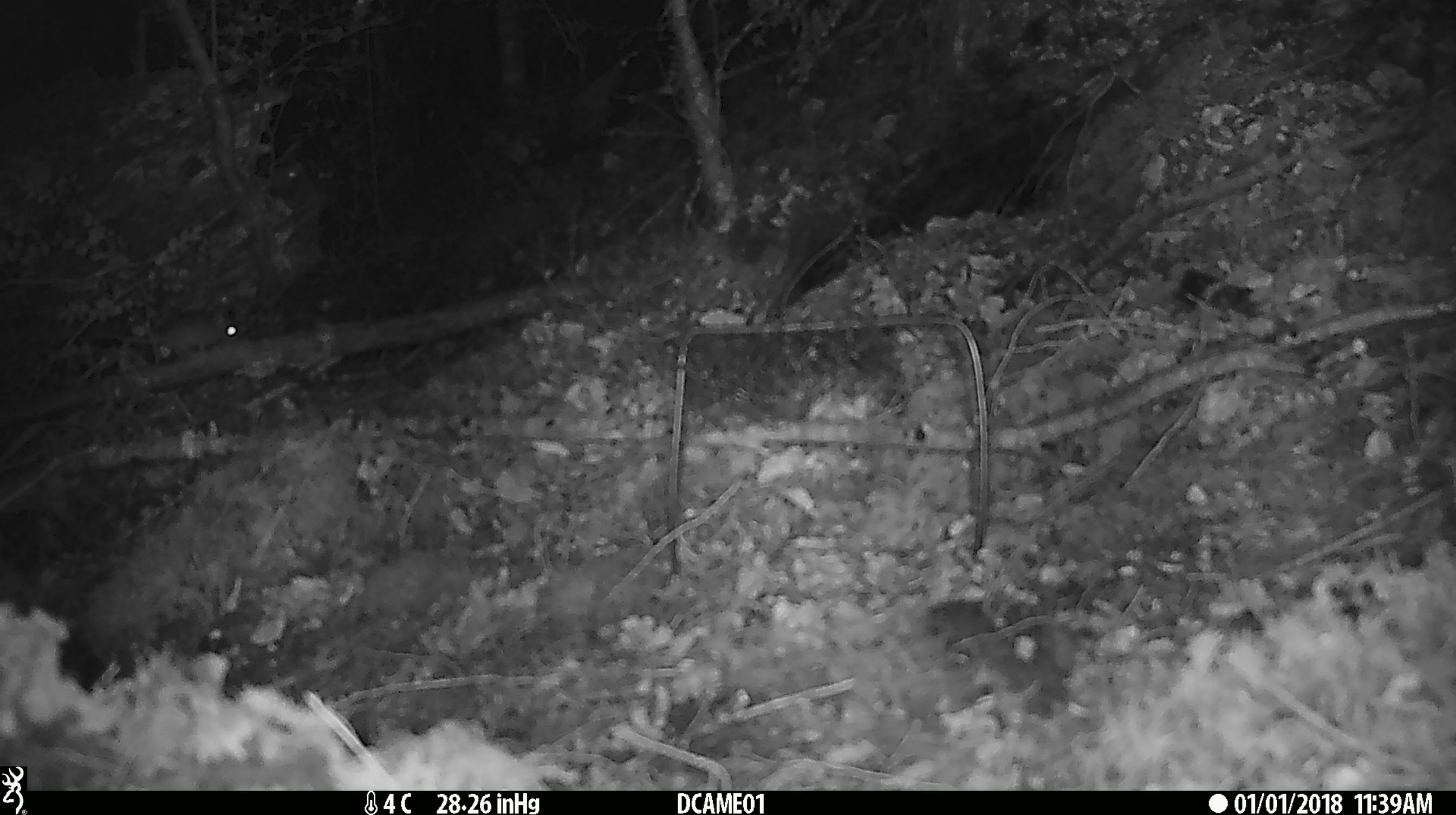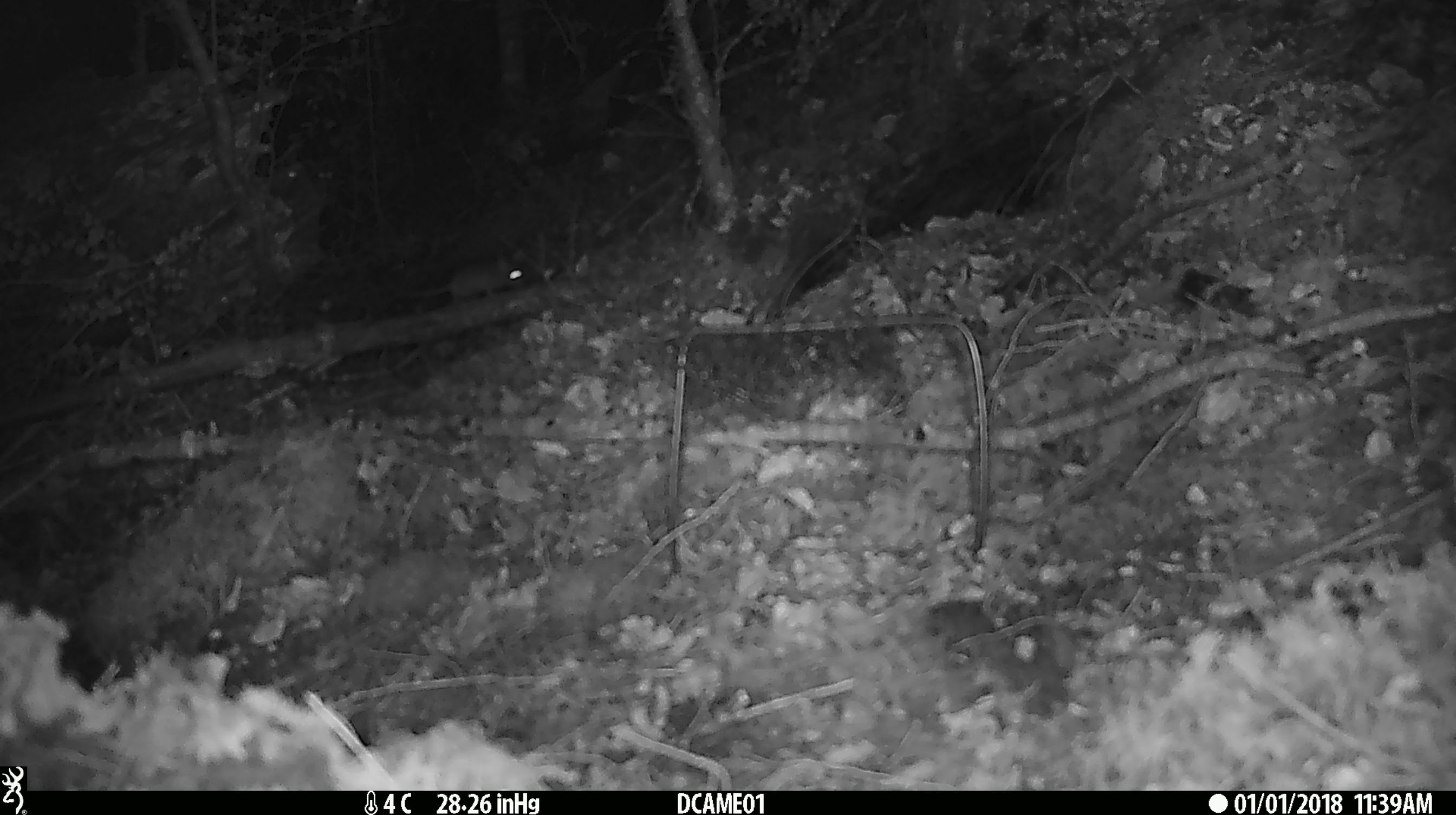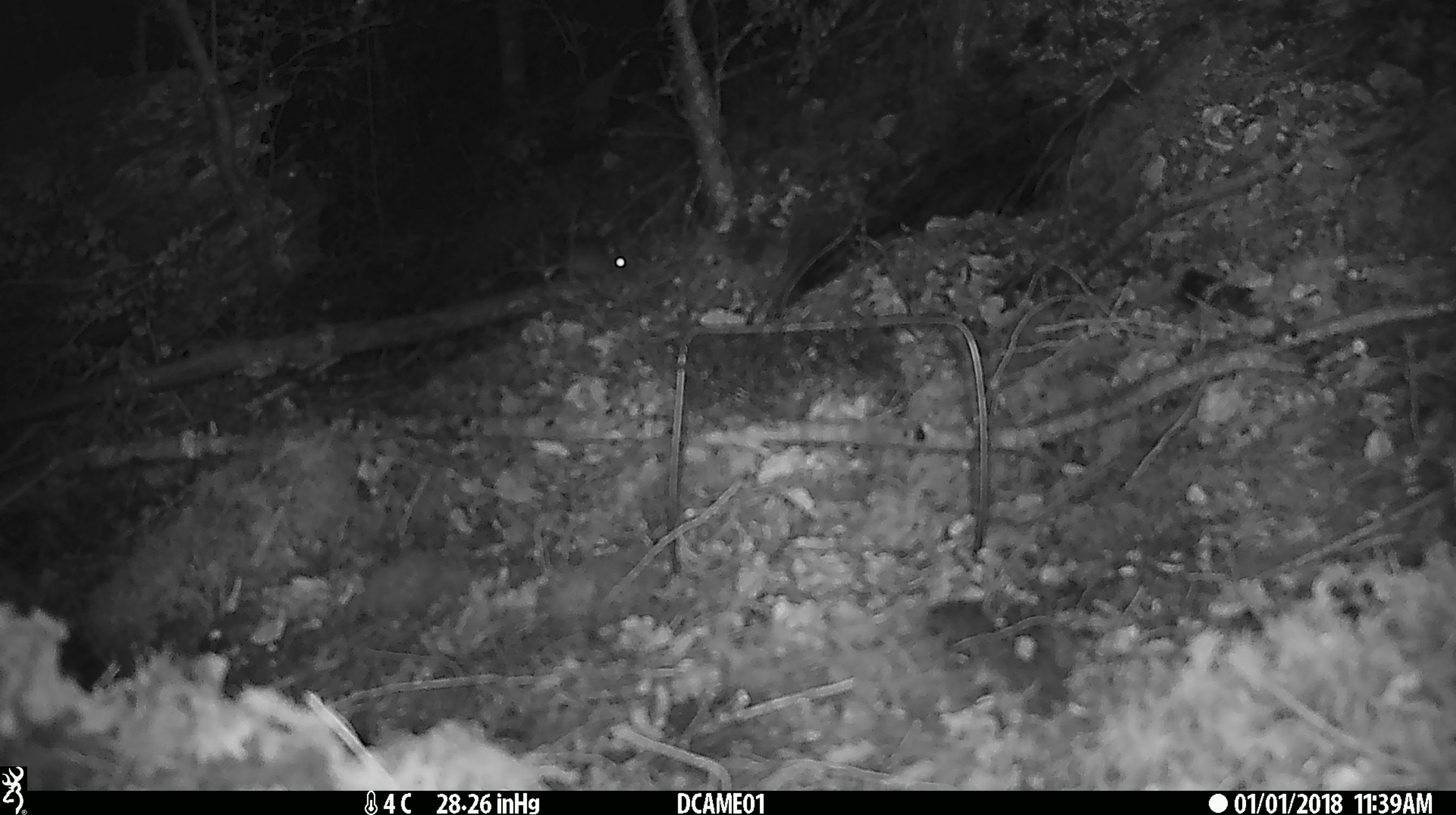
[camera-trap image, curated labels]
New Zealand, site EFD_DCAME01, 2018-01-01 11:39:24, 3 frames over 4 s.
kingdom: Animalia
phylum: Chordata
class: Mammalia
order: Rodentia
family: Muridae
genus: Mus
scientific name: Mus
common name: mouse